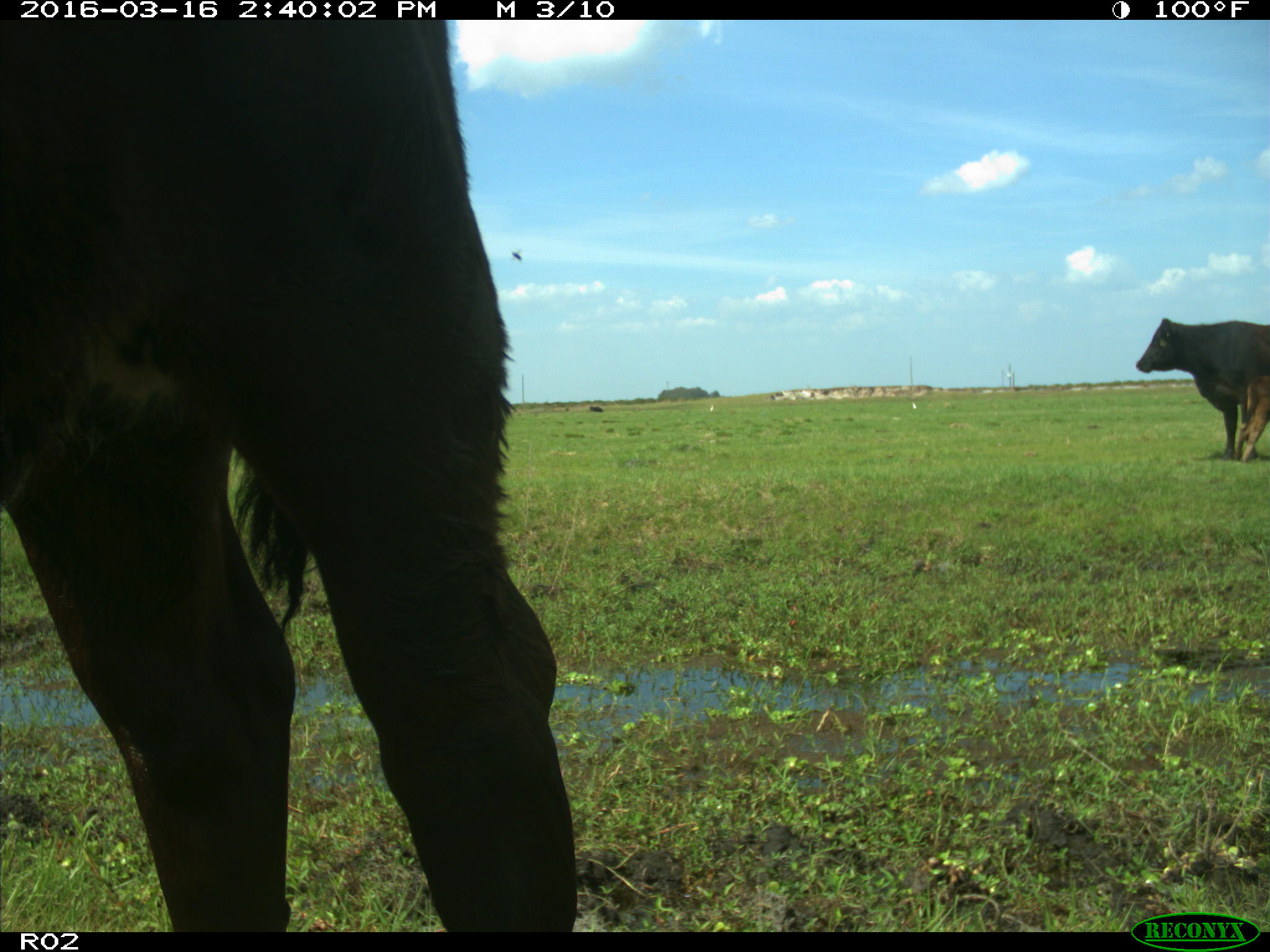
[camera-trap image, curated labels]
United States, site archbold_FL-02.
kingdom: Animalia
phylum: Chordata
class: Mammalia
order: Artiodactyla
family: Bovidae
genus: Bos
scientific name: Bos taurus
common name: domestic cow